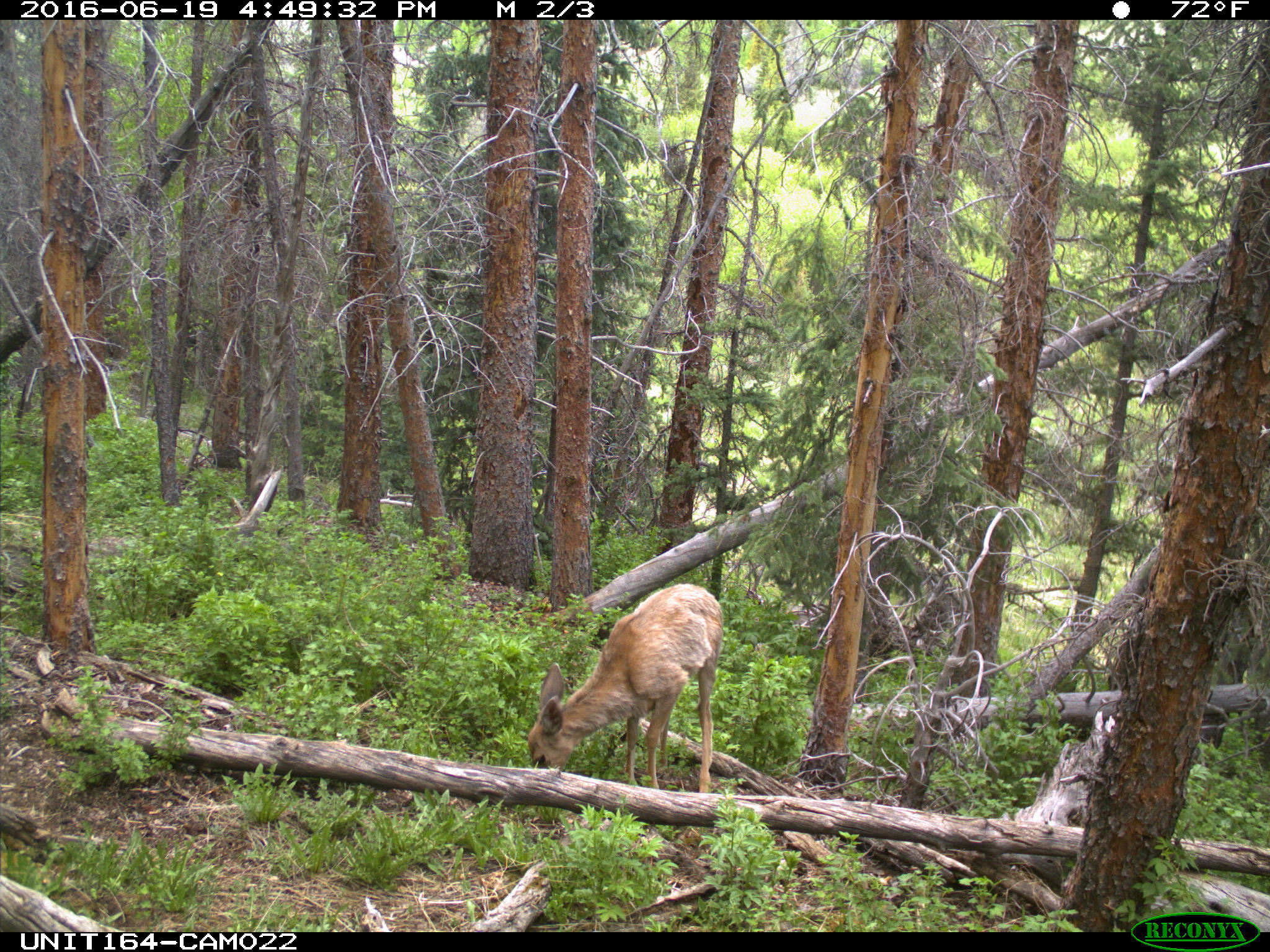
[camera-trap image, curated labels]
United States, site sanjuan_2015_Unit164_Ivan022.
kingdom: Animalia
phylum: Chordata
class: Mammalia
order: Artiodactyla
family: Cervidae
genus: Odocoileus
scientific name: Odocoileus hemionus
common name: mule deer